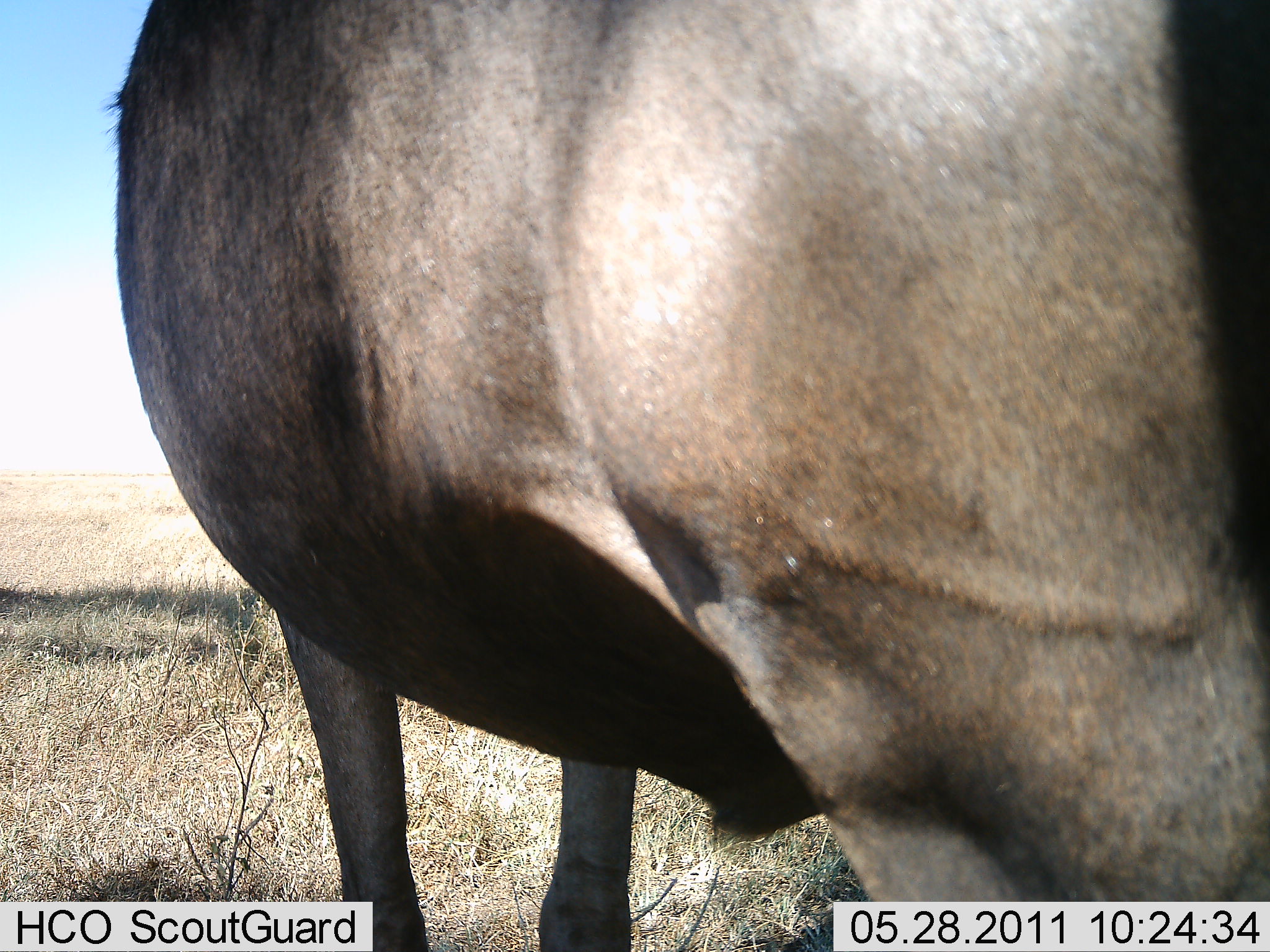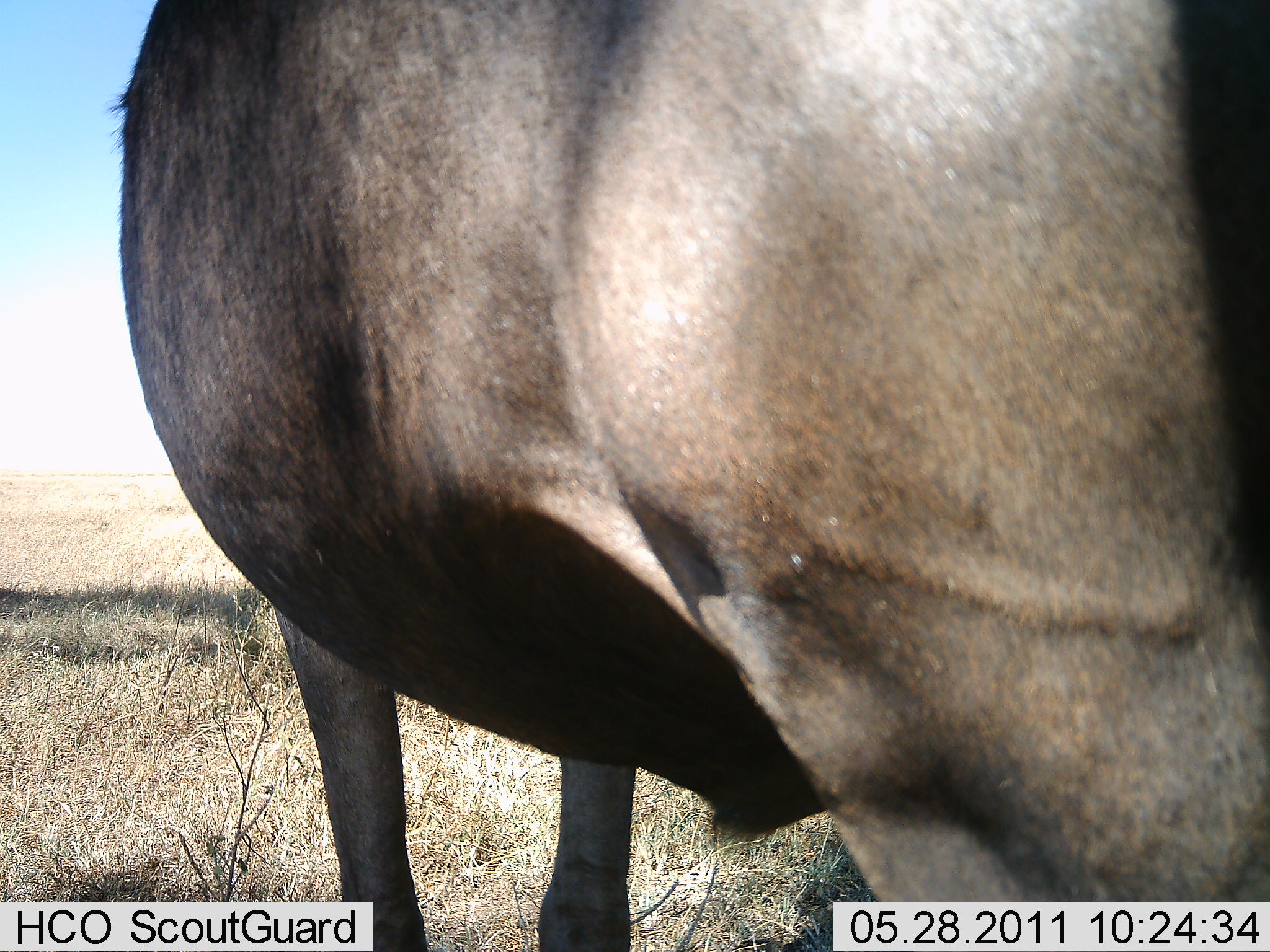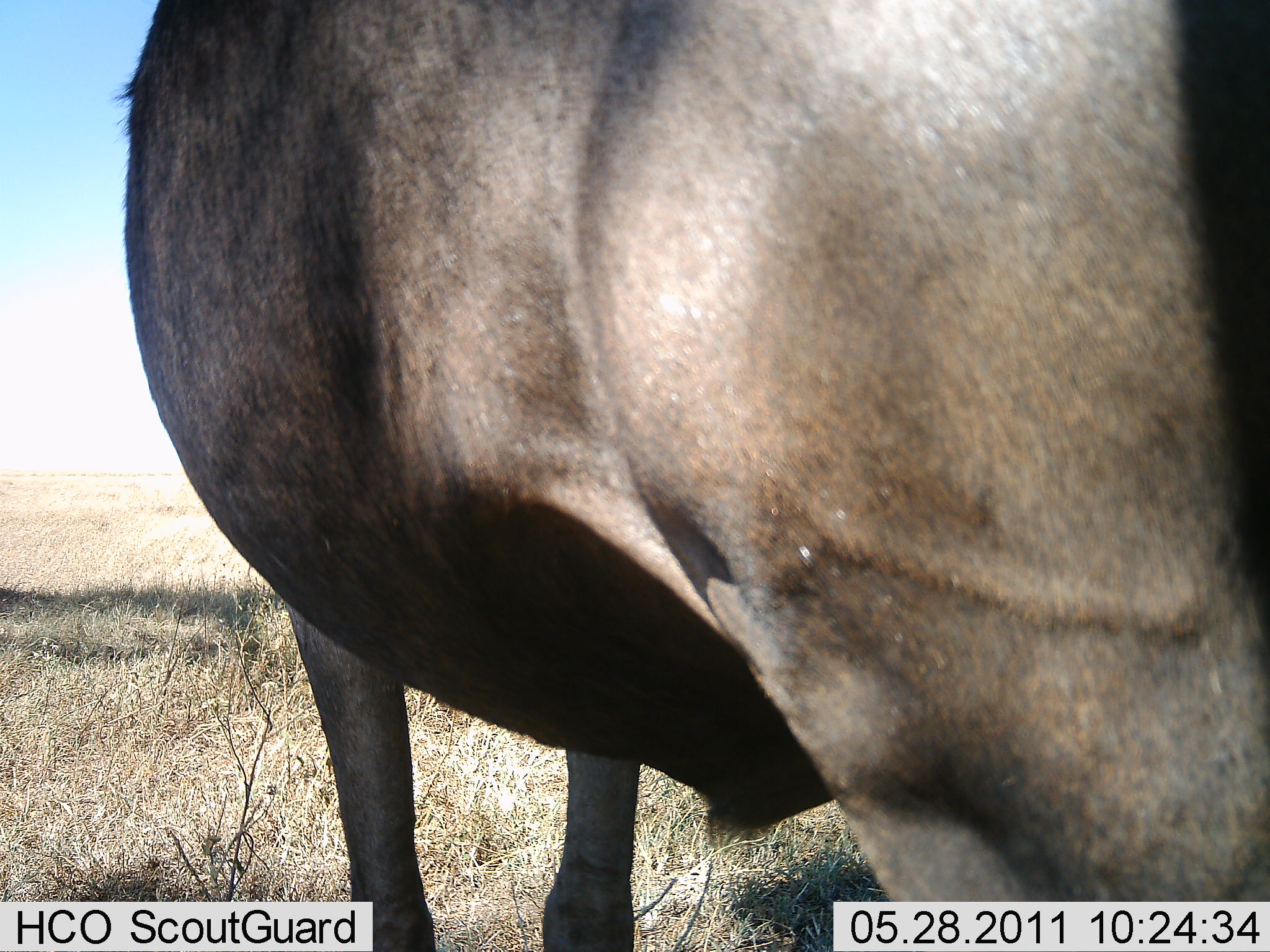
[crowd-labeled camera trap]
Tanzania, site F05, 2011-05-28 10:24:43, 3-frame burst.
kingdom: Animalia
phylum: Chordata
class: Mammalia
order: Artiodactyla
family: Bovidae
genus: Connochaetes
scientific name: Connochaetes taurinus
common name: blue wildebeest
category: wildebeest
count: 1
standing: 100%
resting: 0%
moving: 0%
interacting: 0%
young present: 0%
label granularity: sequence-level